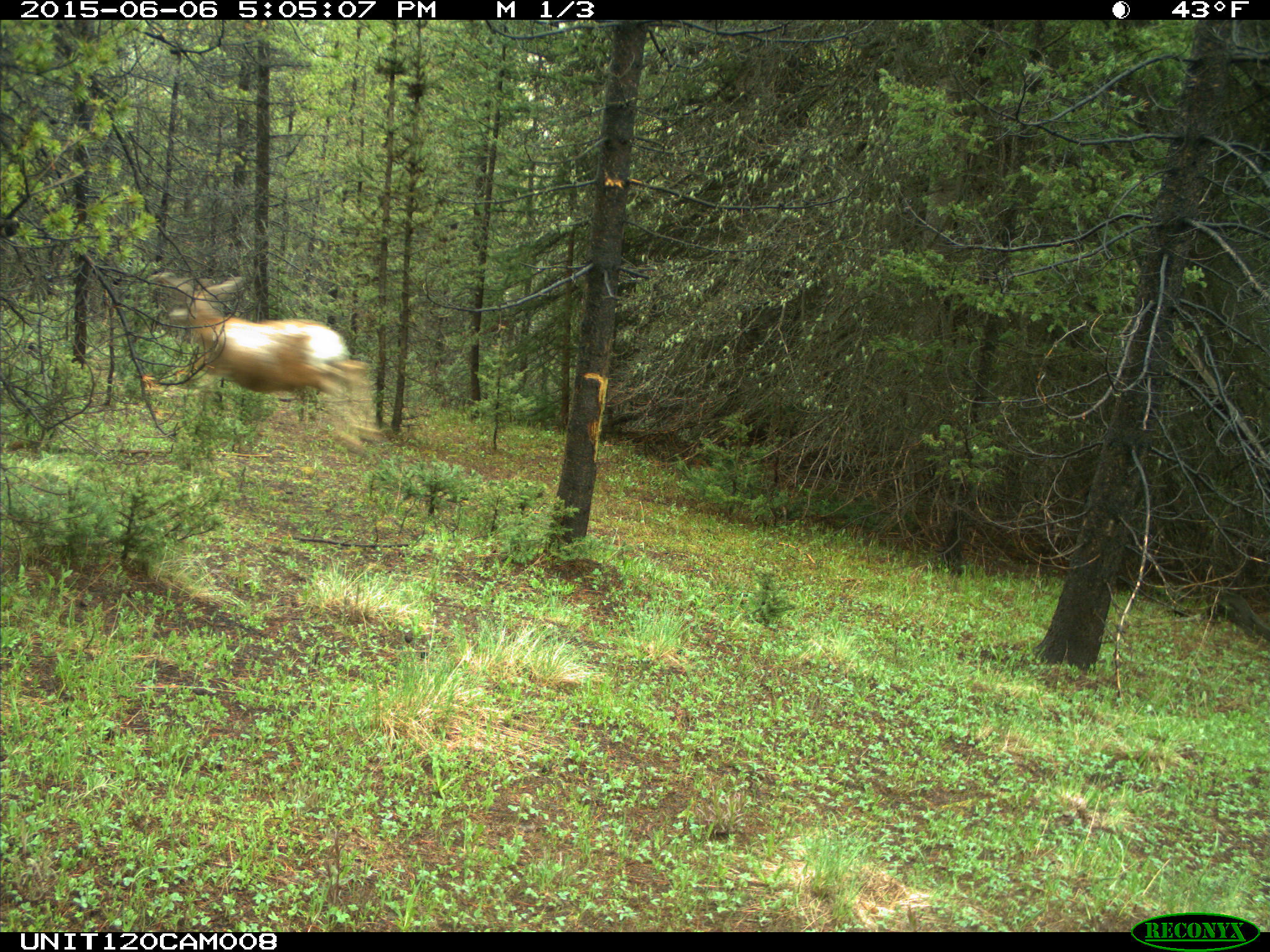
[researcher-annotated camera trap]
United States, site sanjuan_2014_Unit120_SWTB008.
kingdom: Animalia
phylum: Chordata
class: Mammalia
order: Artiodactyla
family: Cervidae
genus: Odocoileus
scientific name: Odocoileus hemionus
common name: mule deer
Odocoileus hemionus (mule deer).